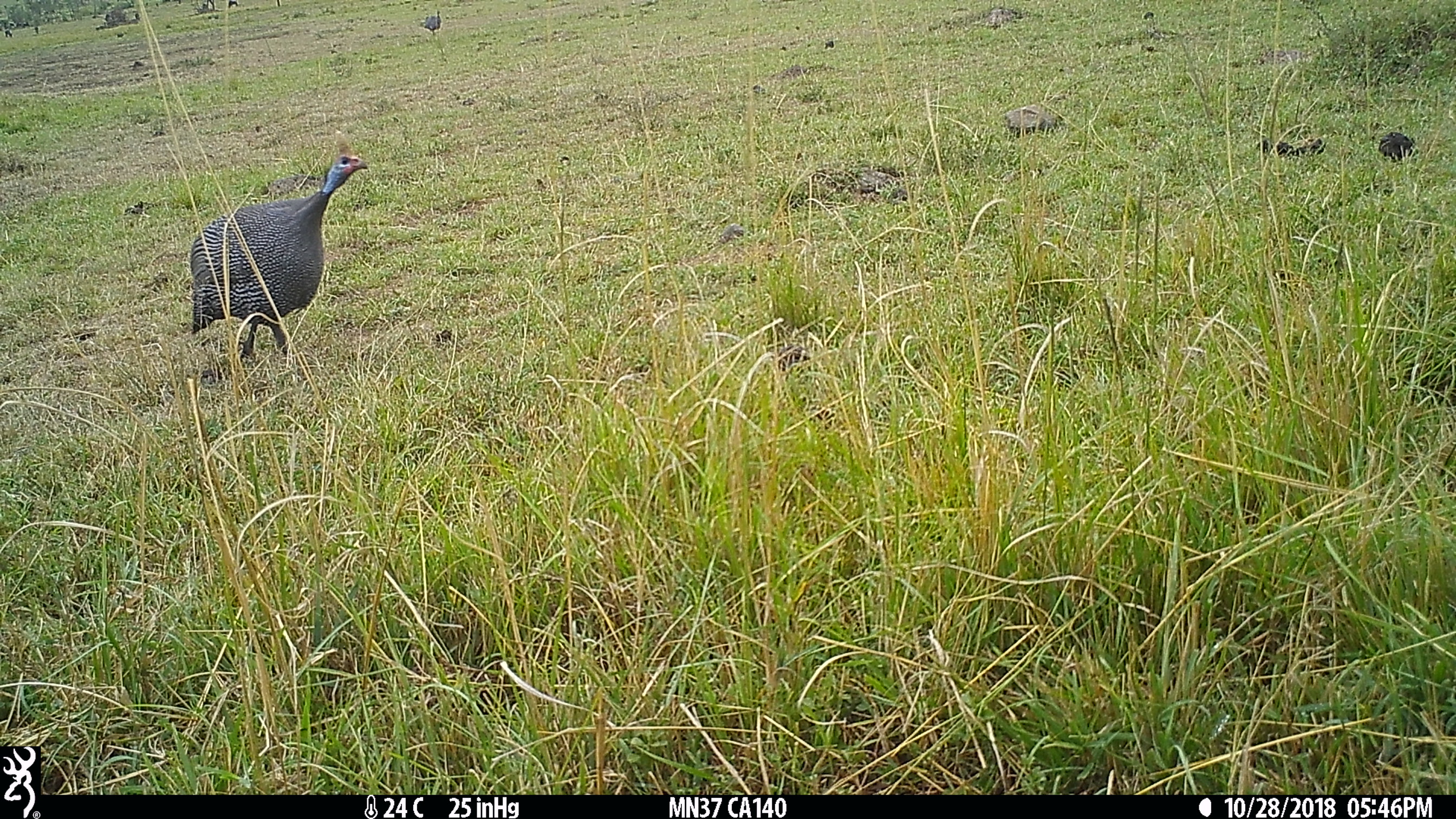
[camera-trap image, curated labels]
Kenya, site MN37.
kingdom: Animalia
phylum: Chordata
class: Aves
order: Galliformes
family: Numididae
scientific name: Numididae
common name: guineafowl